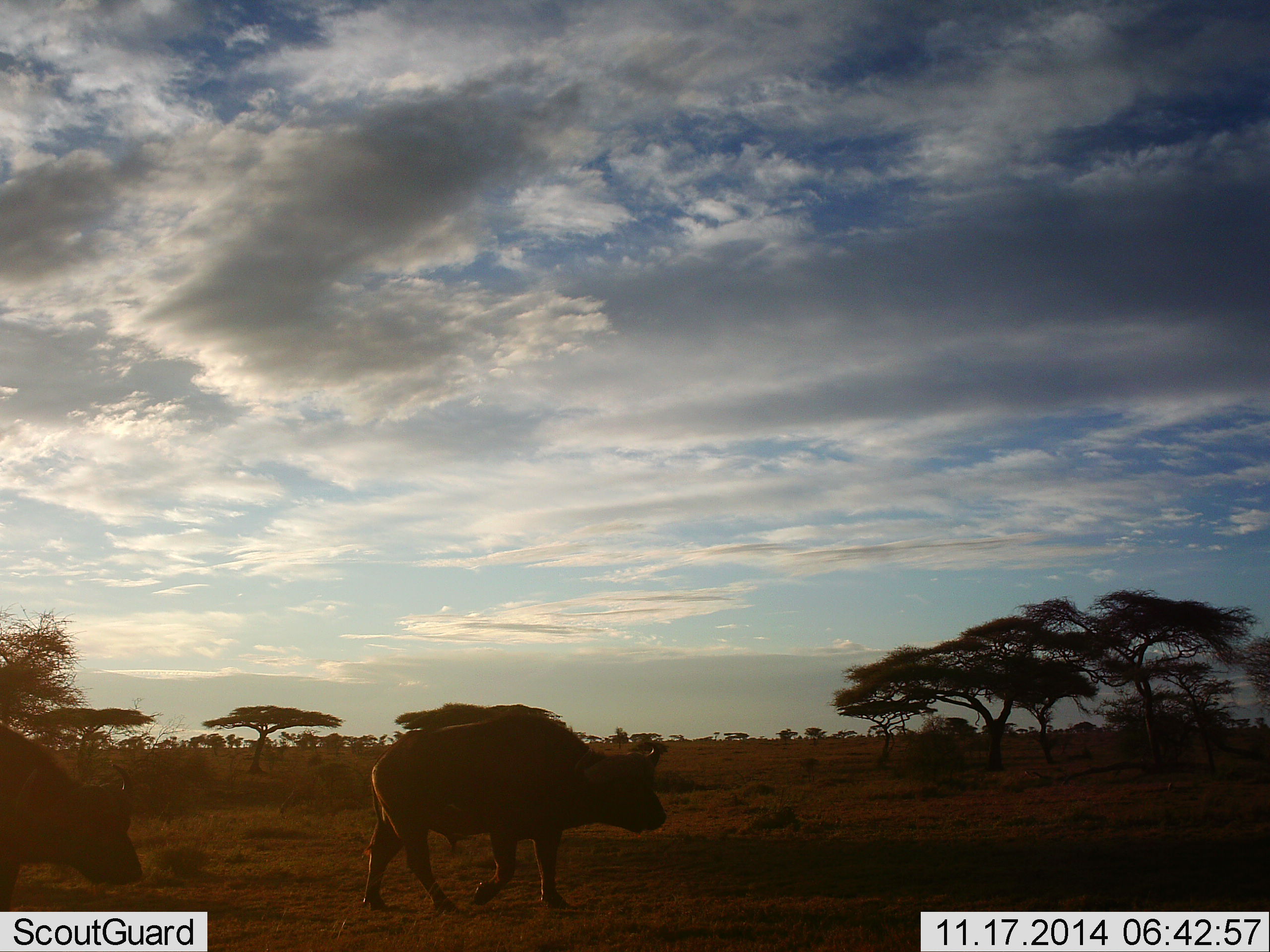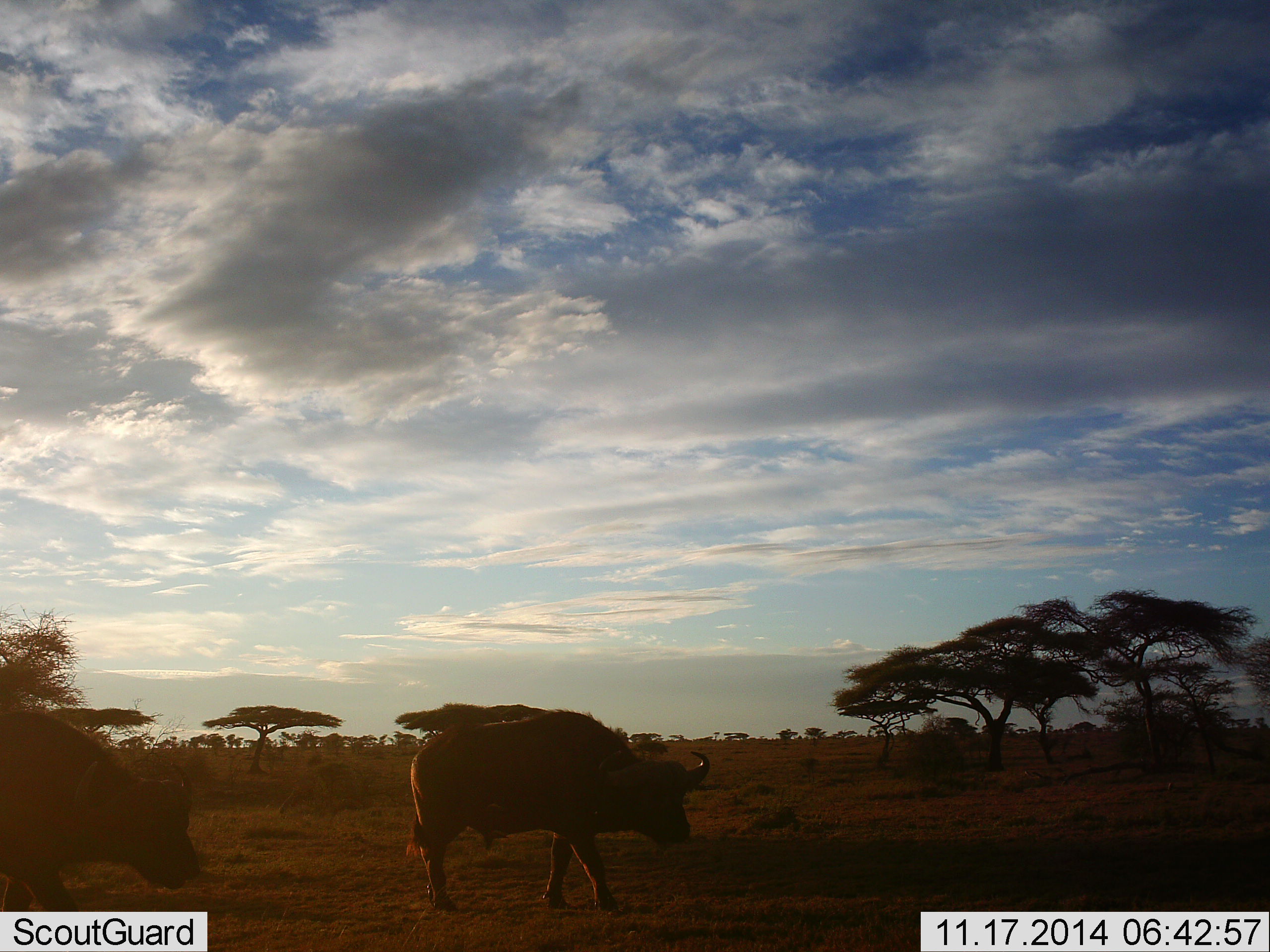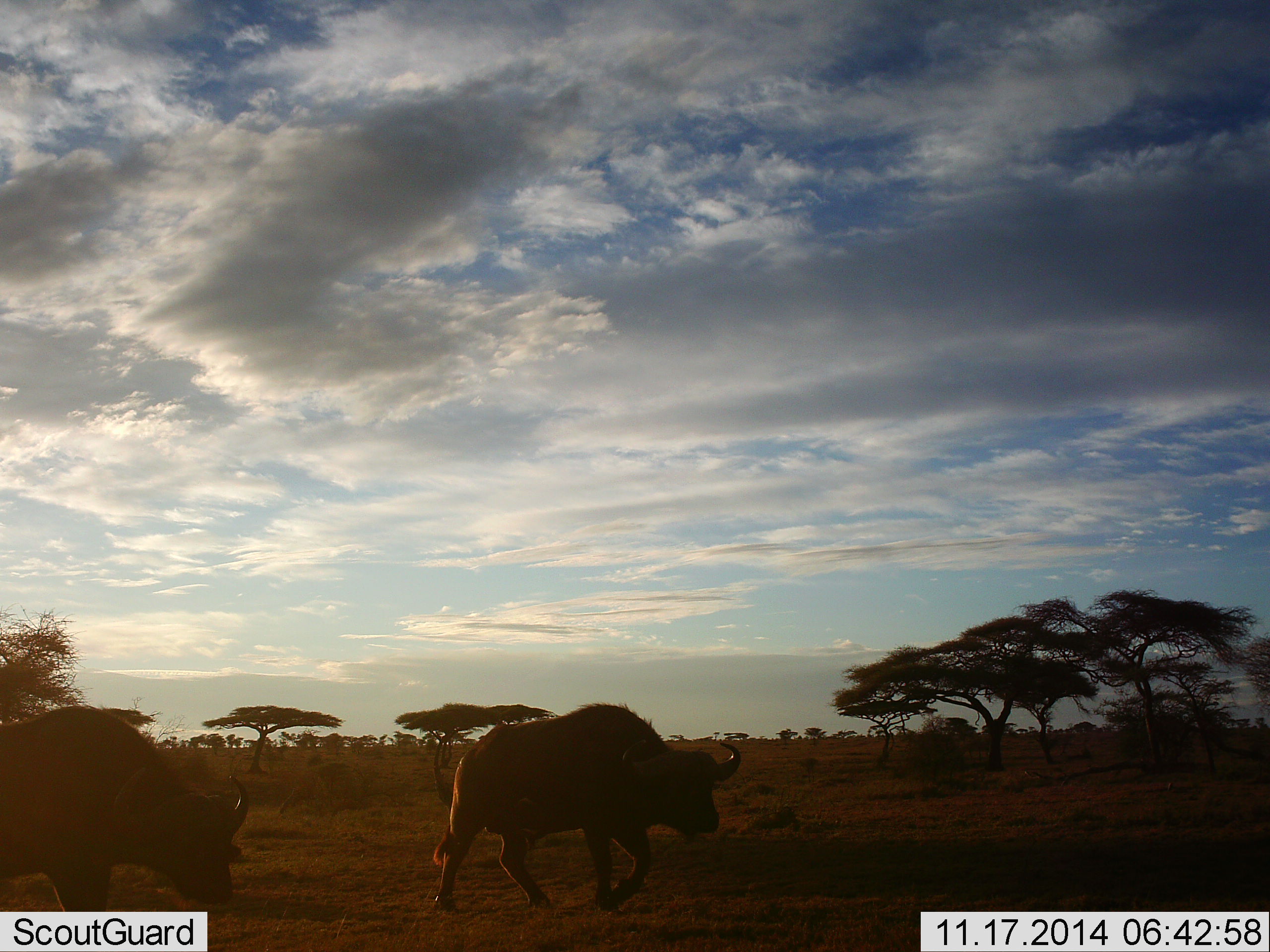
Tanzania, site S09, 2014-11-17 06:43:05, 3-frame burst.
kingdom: Animalia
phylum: Chordata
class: Mammalia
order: Artiodactyla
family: Bovidae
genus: Syncerus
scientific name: Syncerus caffer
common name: cape buffalo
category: buffalo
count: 2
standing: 10%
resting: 0%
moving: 100%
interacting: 0%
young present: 0%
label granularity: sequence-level